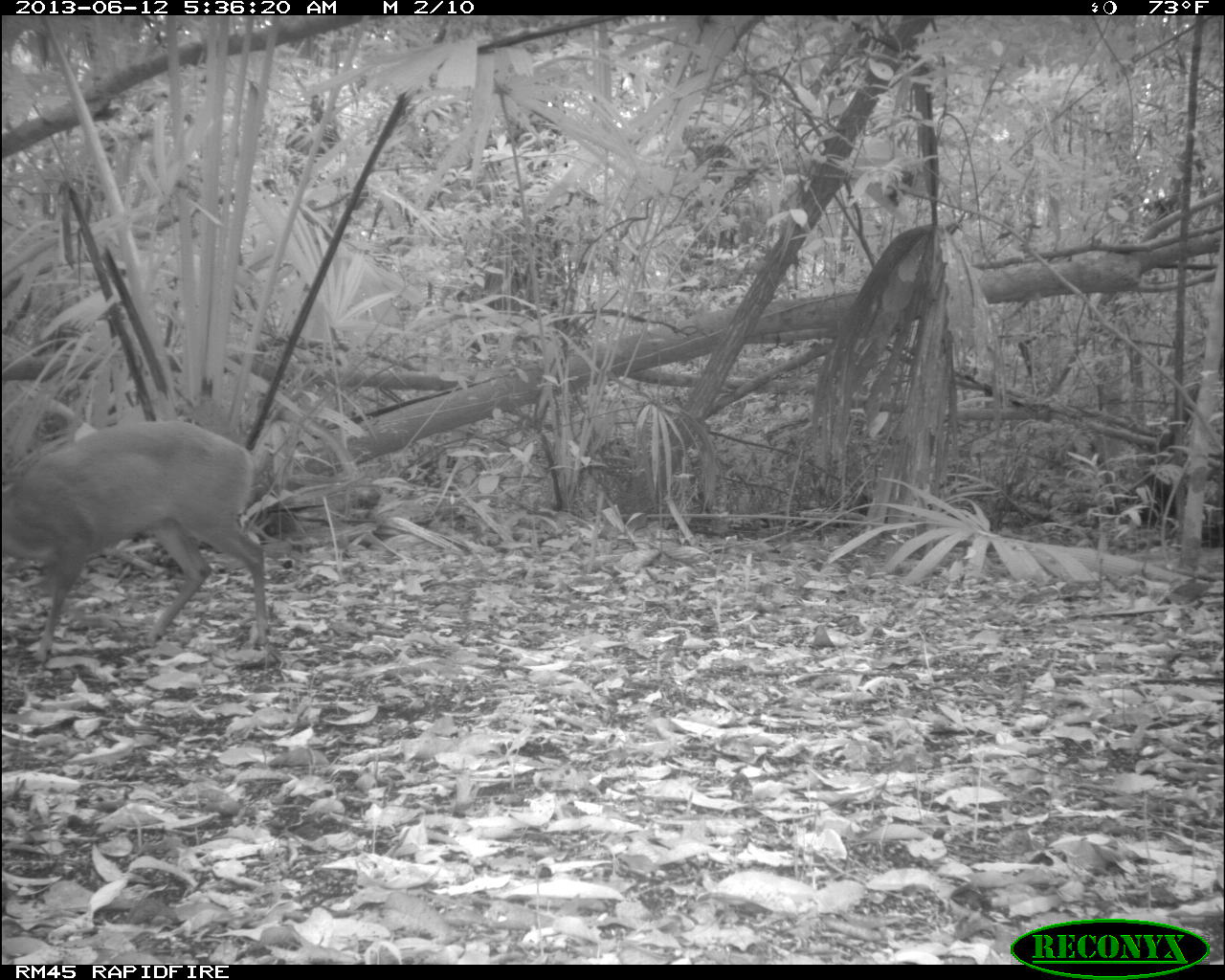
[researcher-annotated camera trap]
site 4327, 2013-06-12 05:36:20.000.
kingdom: Animalia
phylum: Chordata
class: Mammalia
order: Artiodactyla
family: Cervidae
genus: Mazama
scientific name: Mazama temama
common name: central american red brocket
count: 1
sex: female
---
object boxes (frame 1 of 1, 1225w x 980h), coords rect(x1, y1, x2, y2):
mazama temama: rect(0, 418, 269, 669)